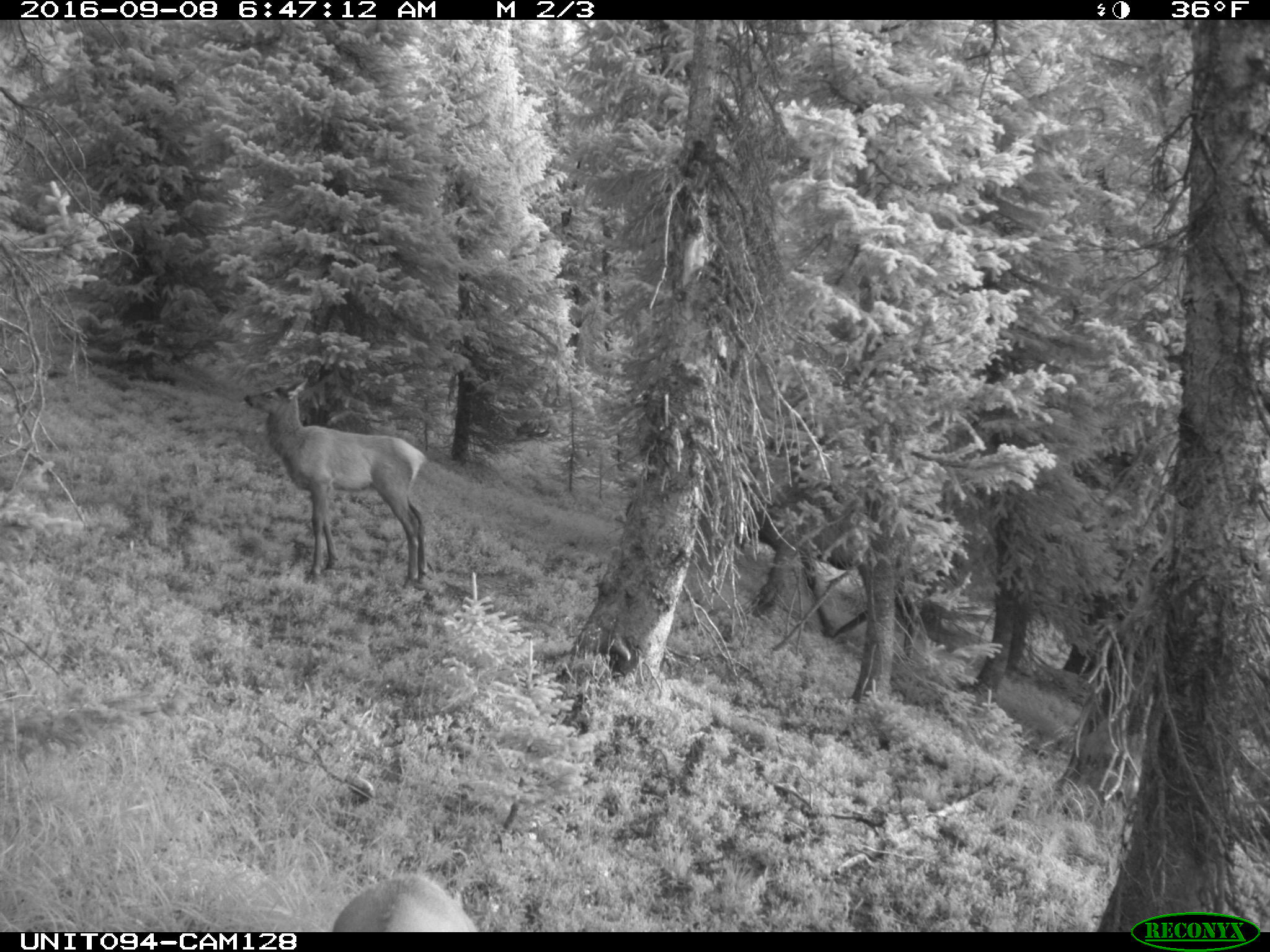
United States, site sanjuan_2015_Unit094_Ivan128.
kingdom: Animalia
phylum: Chordata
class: Mammalia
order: Artiodactyla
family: Cervidae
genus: Cervus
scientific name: Cervus elaphus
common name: red deer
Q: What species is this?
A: Cervus elaphus (red deer).